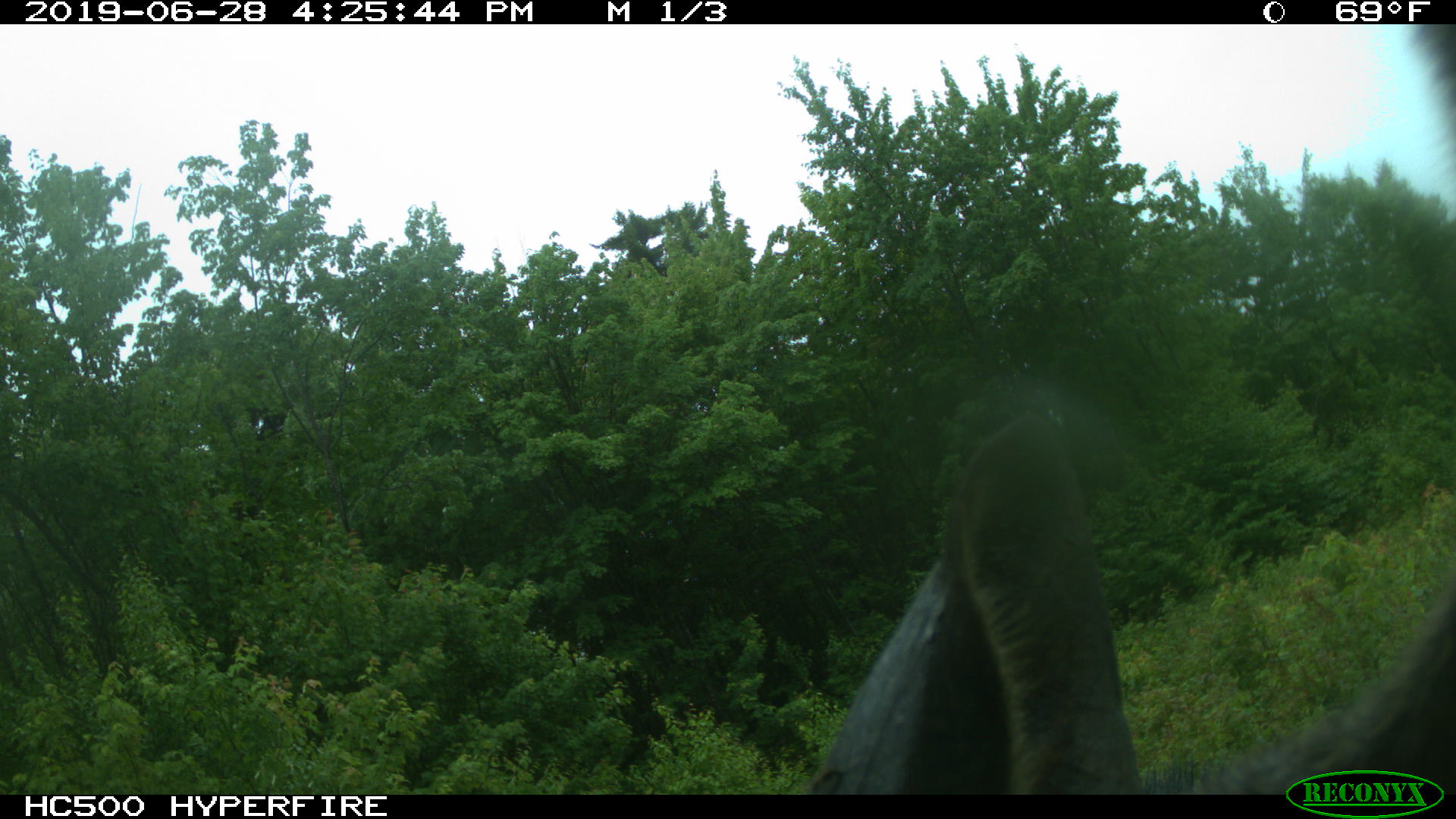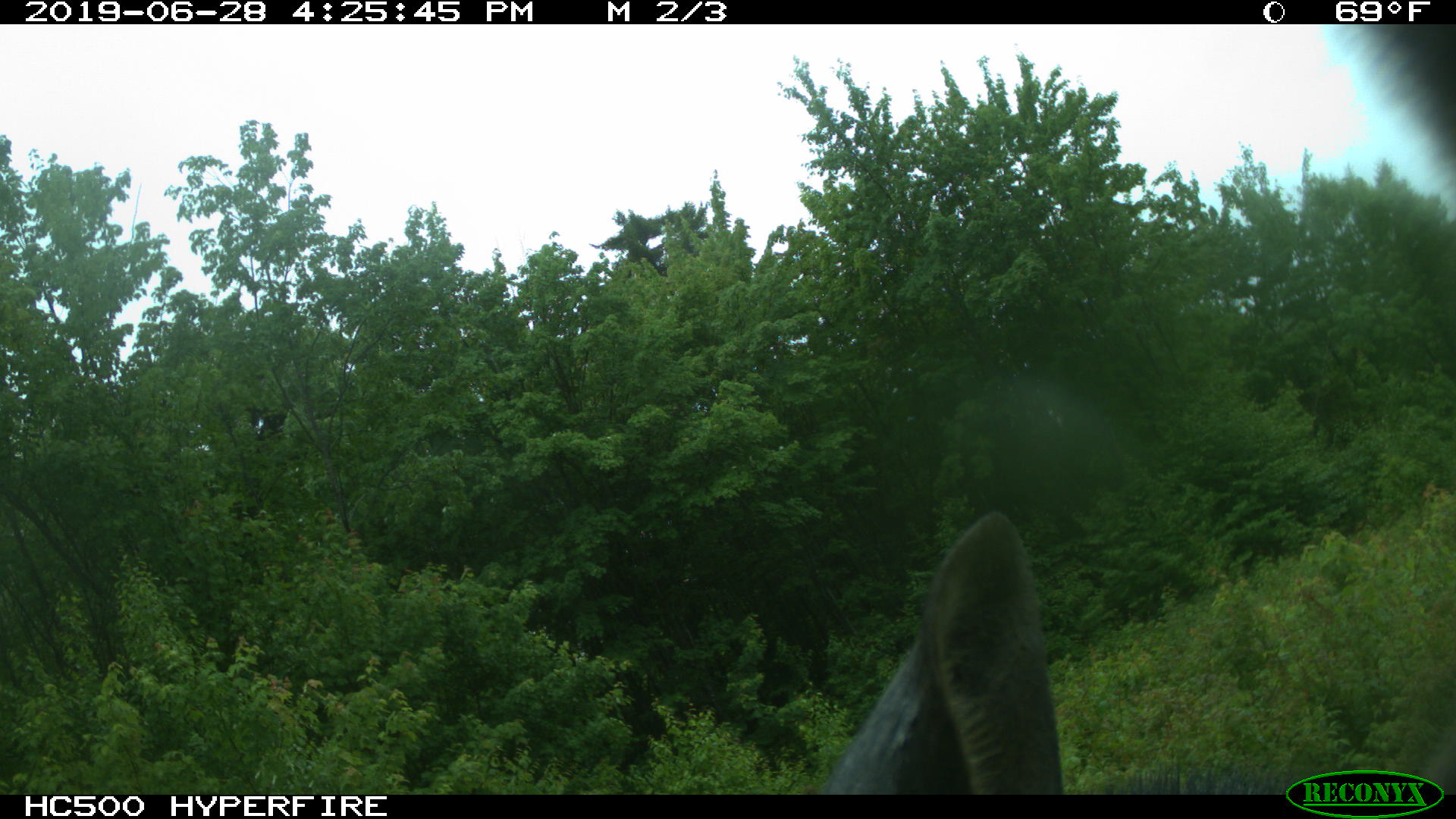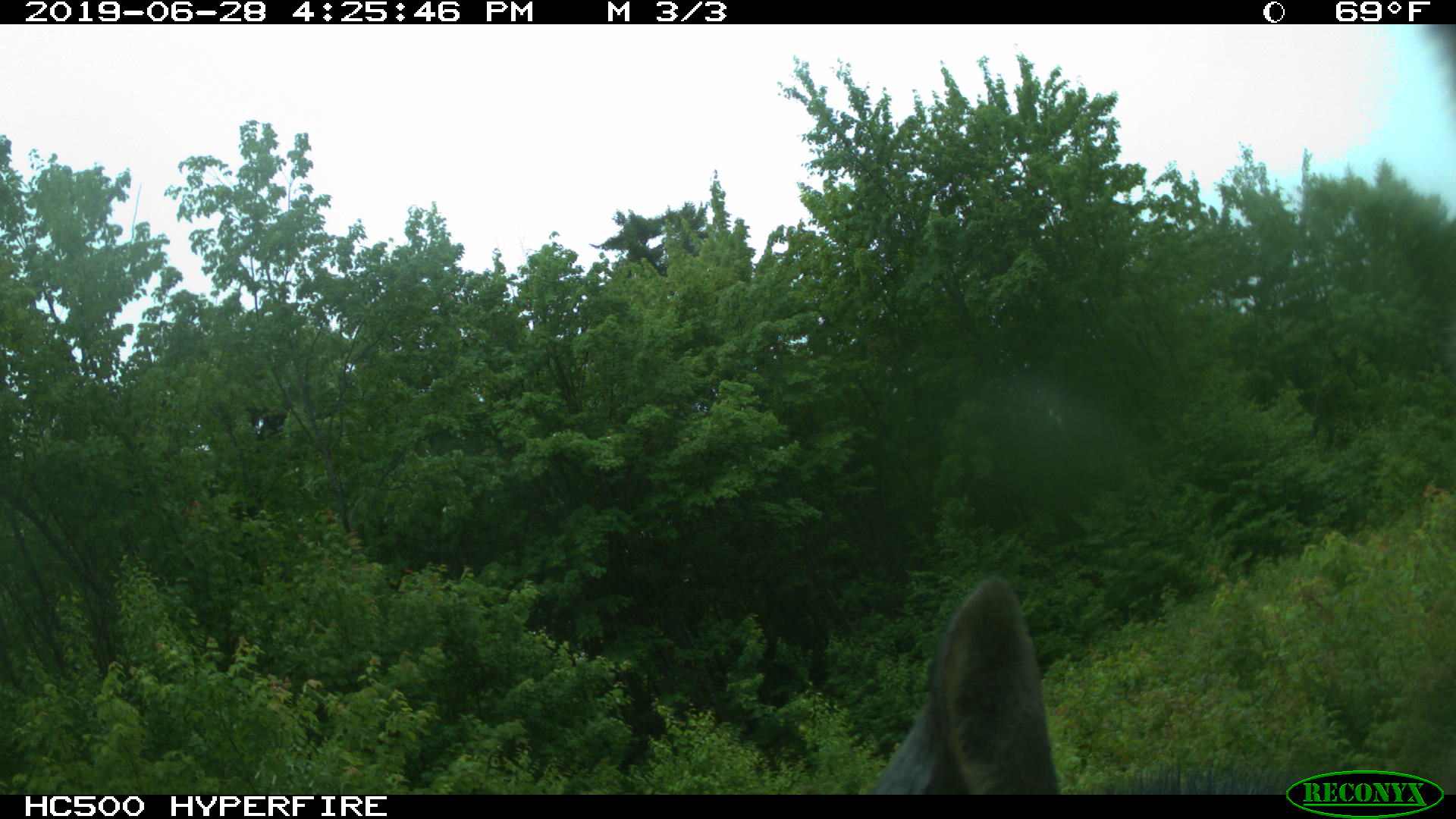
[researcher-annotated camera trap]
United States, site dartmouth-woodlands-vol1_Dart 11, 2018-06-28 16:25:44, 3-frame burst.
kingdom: Animalia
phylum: Chordata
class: Mammalia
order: Artiodactyla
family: Cervidae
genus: Alces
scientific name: Alces alces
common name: moose